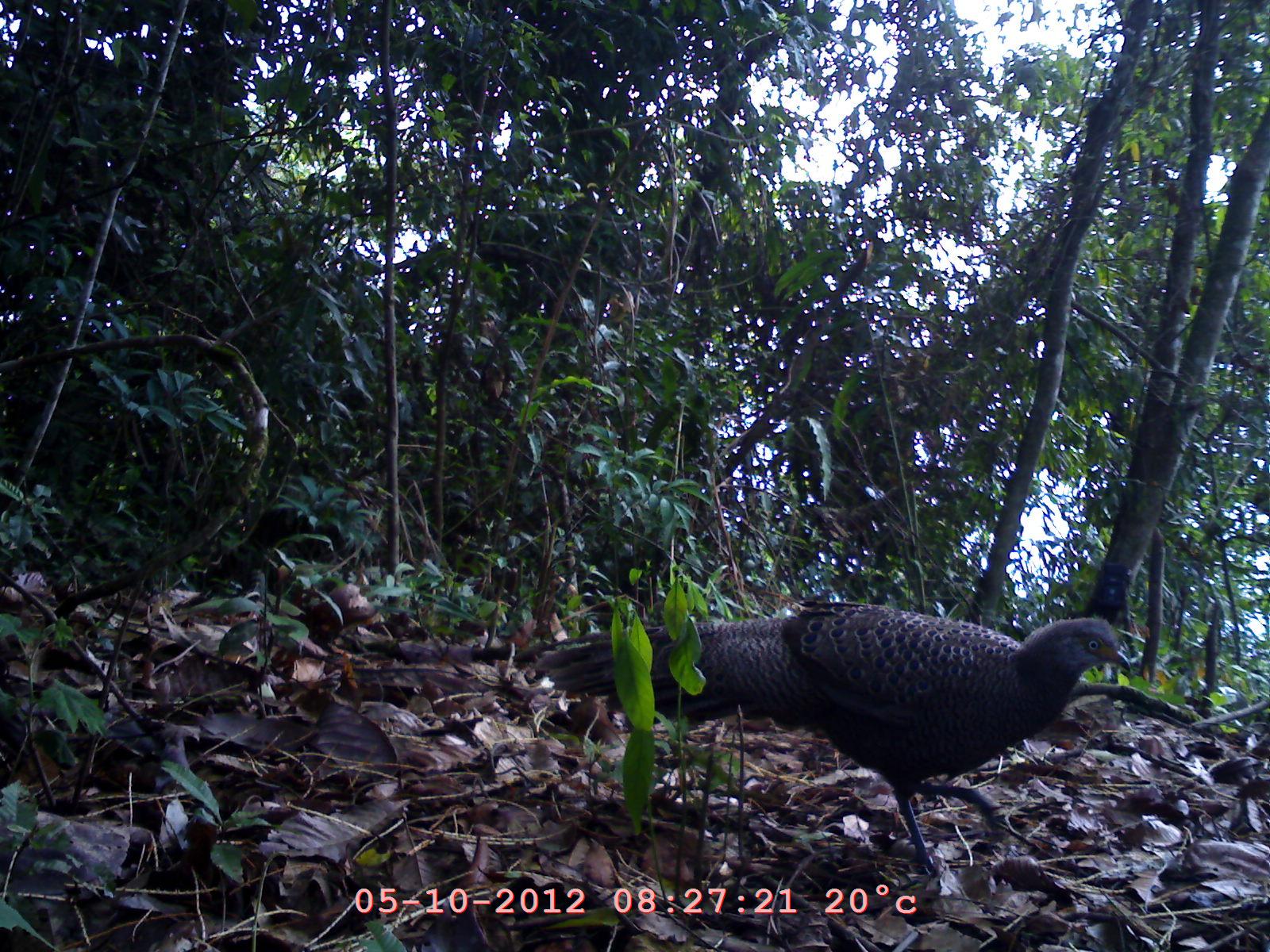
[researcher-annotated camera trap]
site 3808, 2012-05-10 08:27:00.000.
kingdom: Animalia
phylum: Chordata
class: Aves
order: Galliformes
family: Phasianidae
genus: Polyplectron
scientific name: Polyplectron bicalcaratum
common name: grey peacock-pheasant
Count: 1.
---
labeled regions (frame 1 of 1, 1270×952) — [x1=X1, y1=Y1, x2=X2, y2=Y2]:
polyplectron bicalcaratum: [x1=535, y1=596, x2=1132, y2=876]